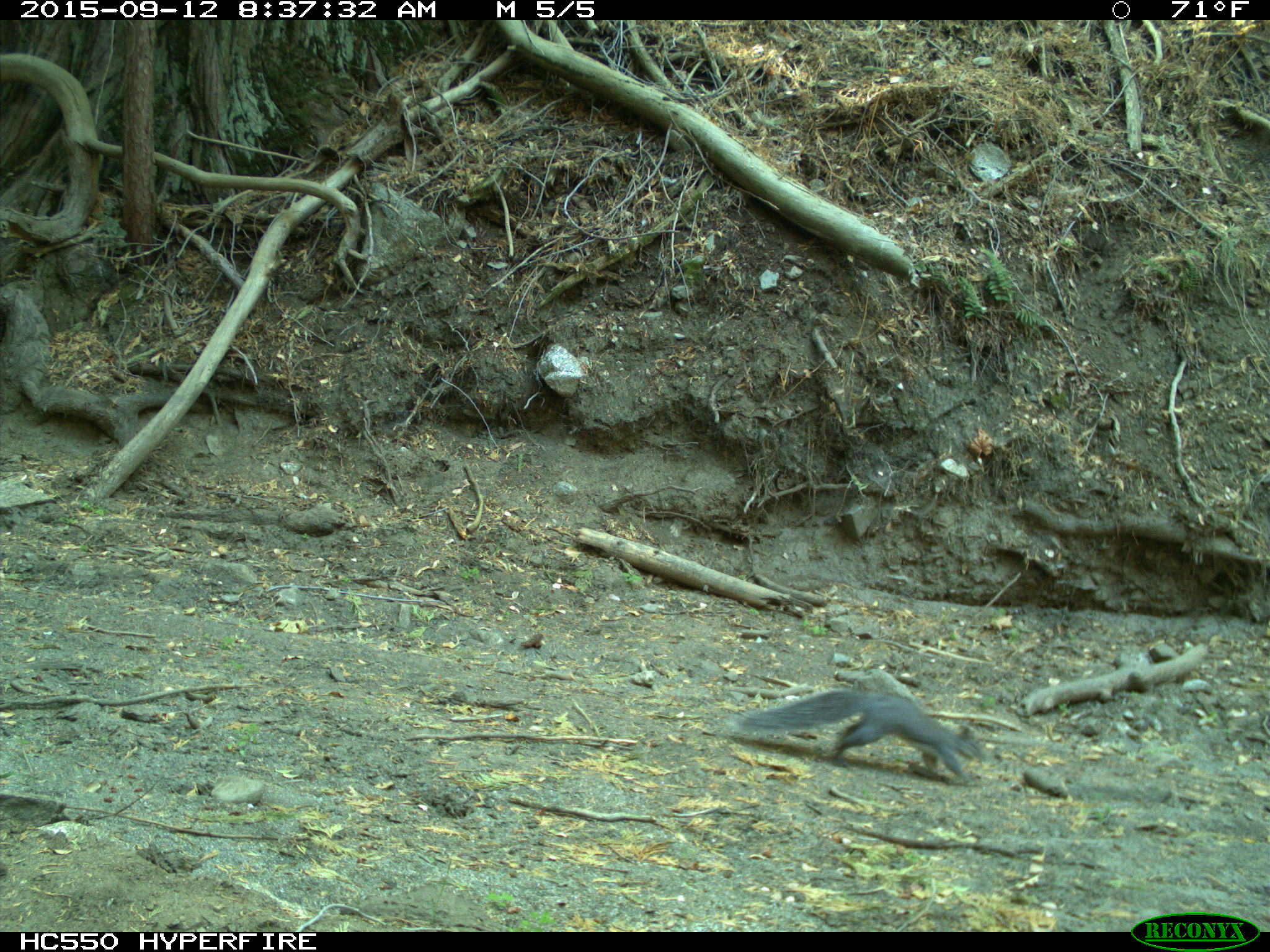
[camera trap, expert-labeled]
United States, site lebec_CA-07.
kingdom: Animalia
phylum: Chordata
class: Mammalia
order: Rodentia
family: Sciuridae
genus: Sciurus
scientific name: Sciurus carolinensis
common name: eastern gray squirrel